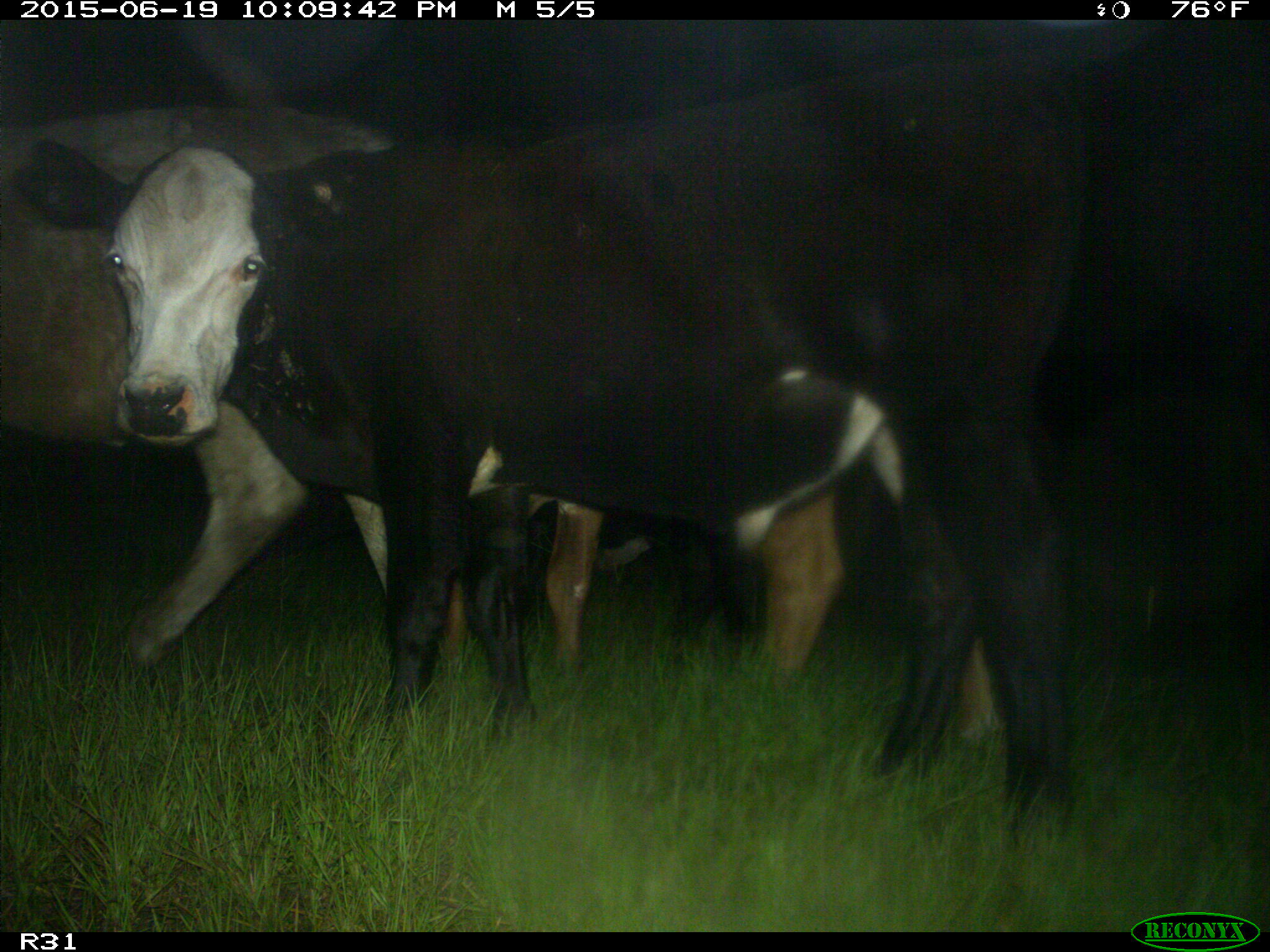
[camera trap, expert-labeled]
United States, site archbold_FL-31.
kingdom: Animalia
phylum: Chordata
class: Mammalia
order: Artiodactyla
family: Bovidae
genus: Bos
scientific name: Bos taurus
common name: domestic cow